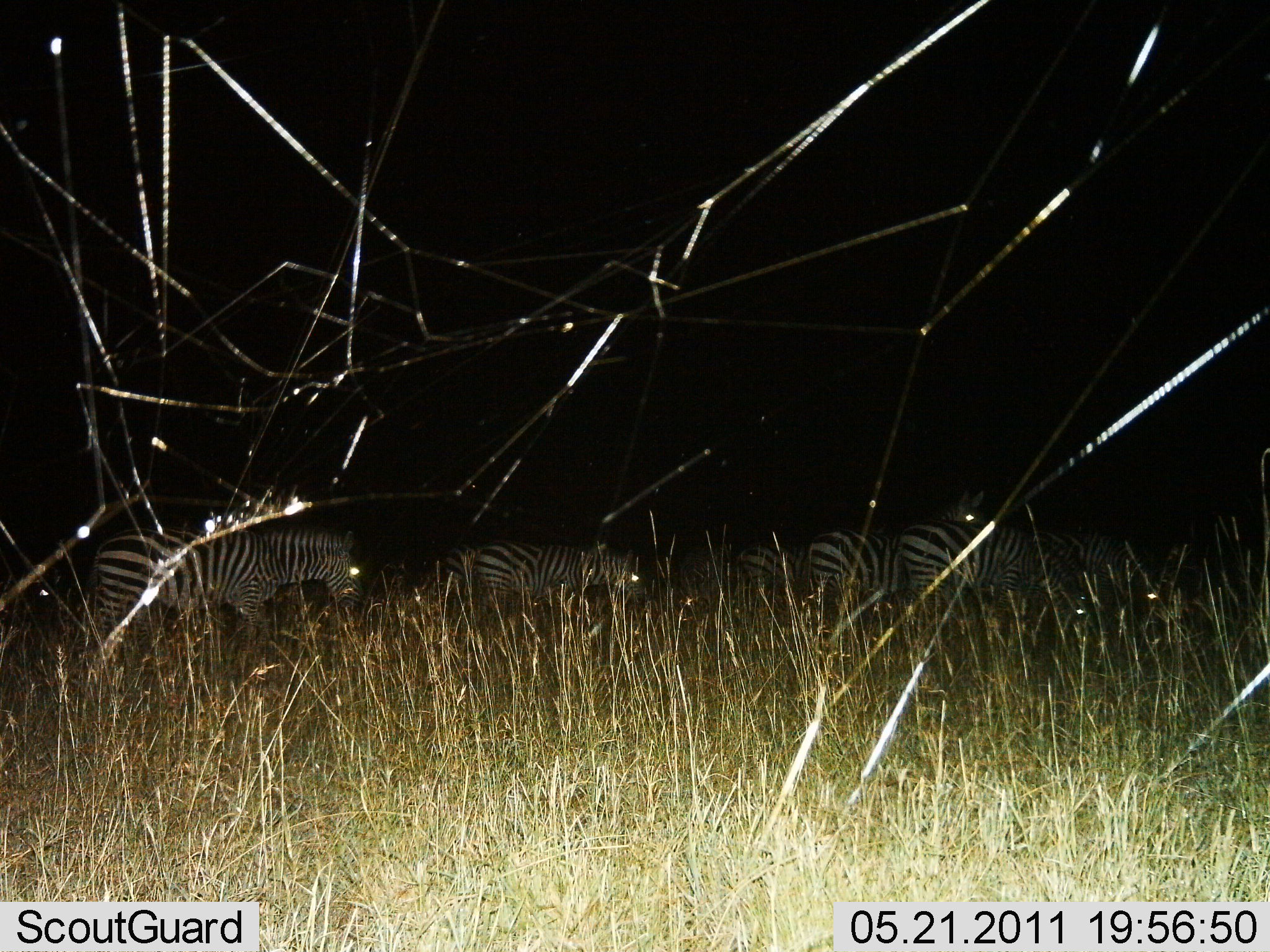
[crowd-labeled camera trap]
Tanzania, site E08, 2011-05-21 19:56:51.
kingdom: Animalia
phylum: Chordata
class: Mammalia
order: Perissodactyla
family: Equidae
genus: Equus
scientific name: Equus quagga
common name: plains zebra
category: zebra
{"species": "zebra (plains zebra) (Equus quagga)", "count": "6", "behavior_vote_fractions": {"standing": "30%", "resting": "20%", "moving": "40%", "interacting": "0%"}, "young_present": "0%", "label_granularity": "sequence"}